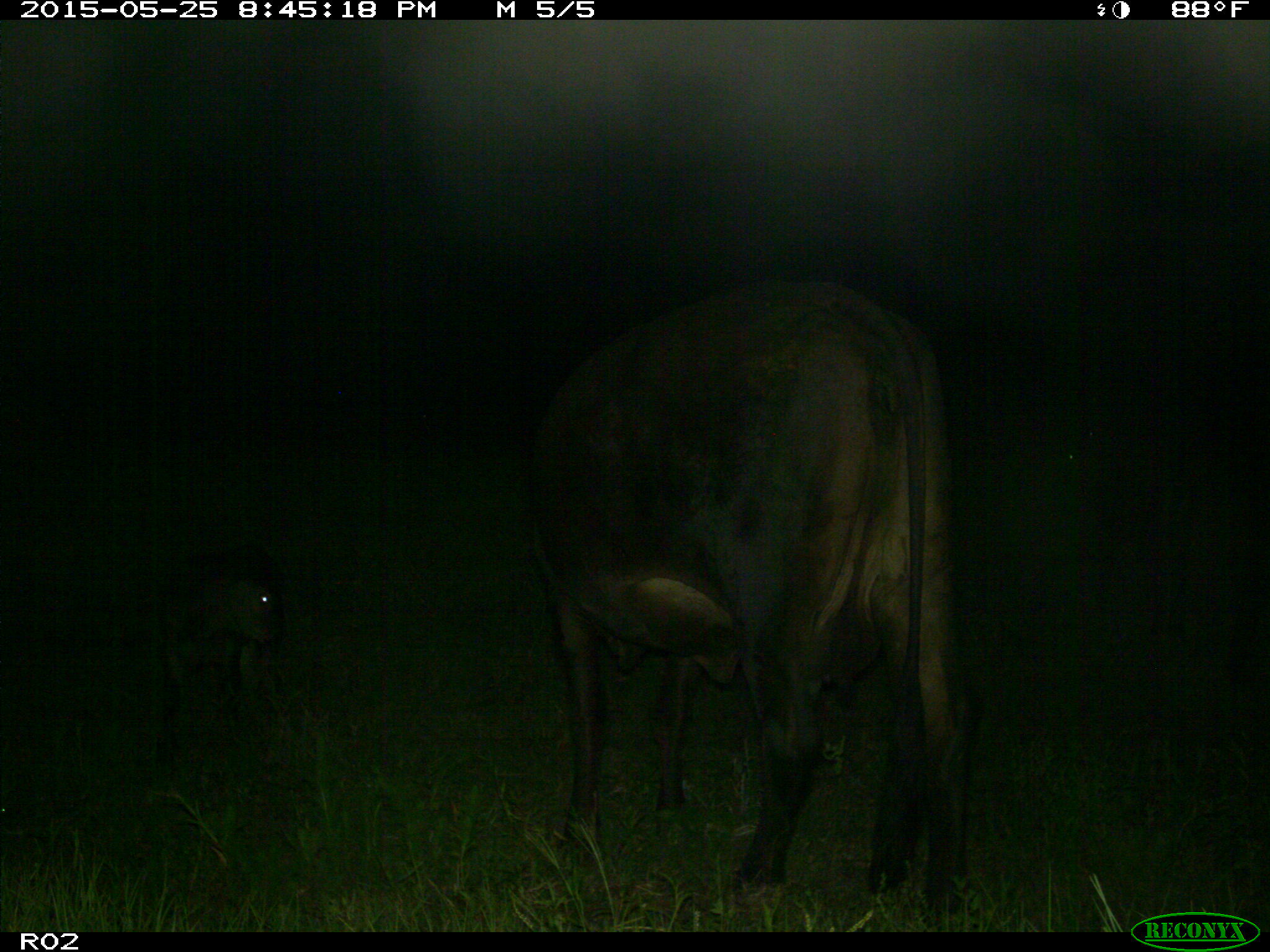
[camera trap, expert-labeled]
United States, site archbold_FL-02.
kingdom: Animalia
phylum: Chordata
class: Mammalia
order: Artiodactyla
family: Bovidae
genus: Bos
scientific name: Bos taurus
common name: domestic cow